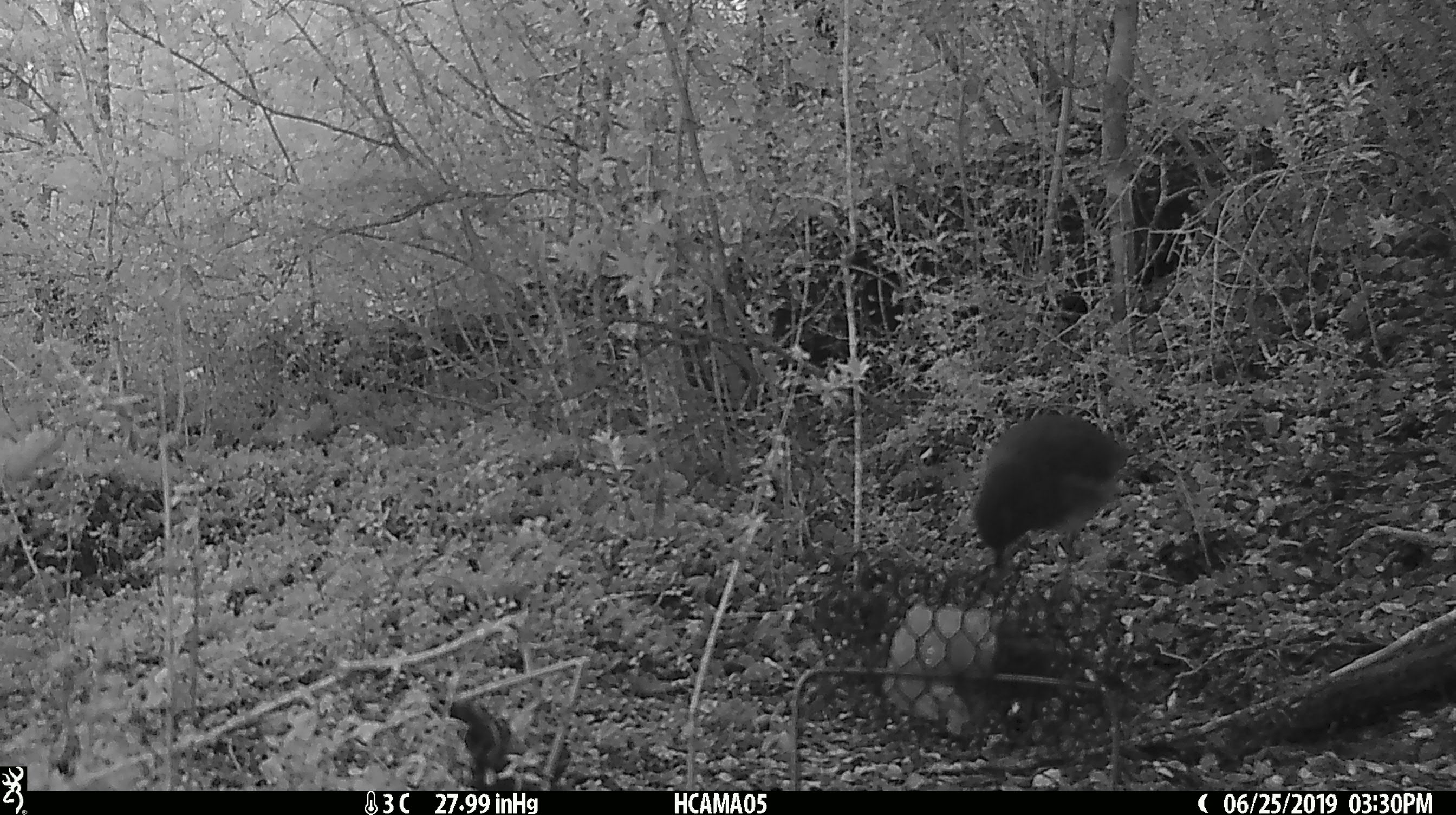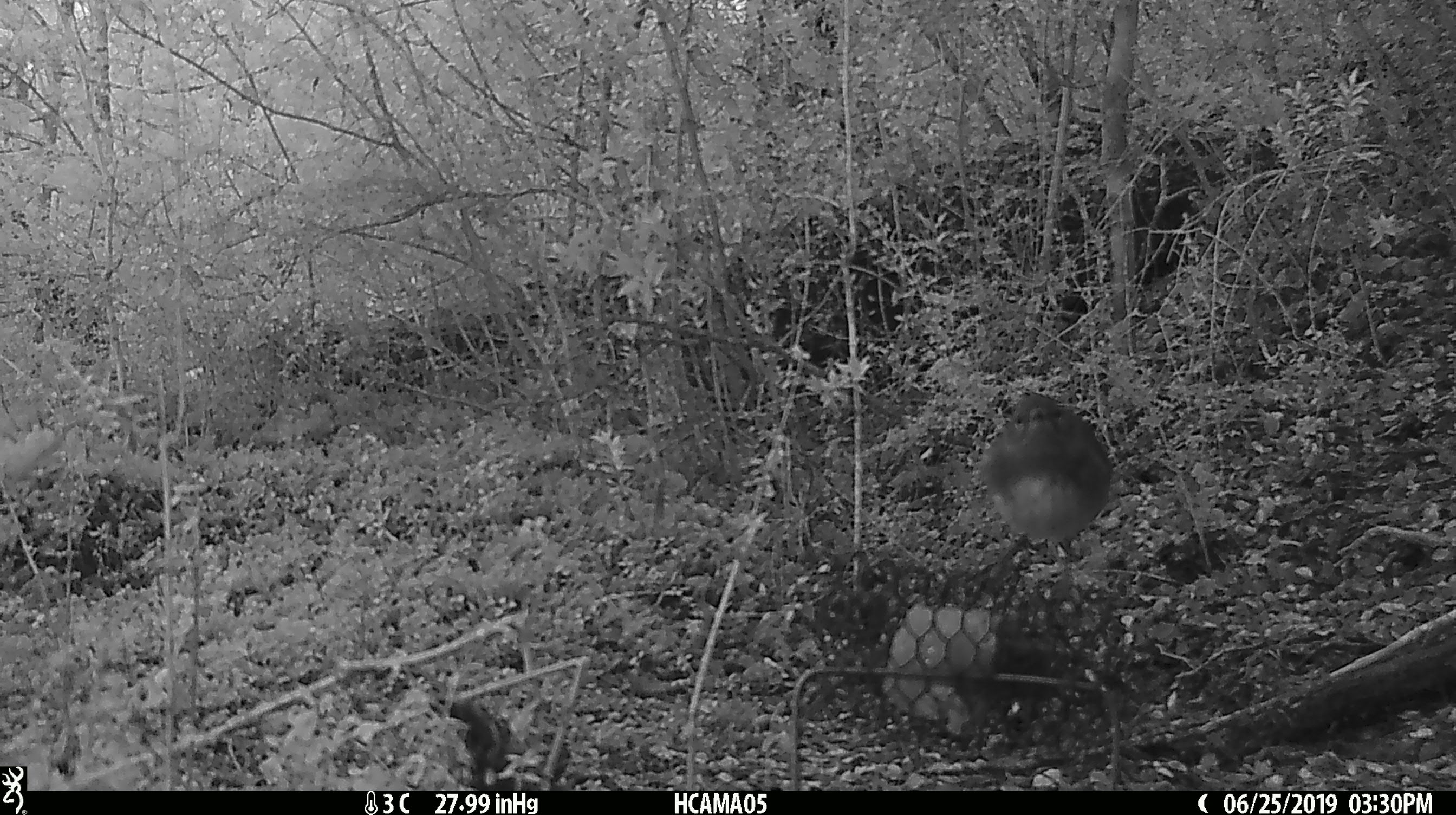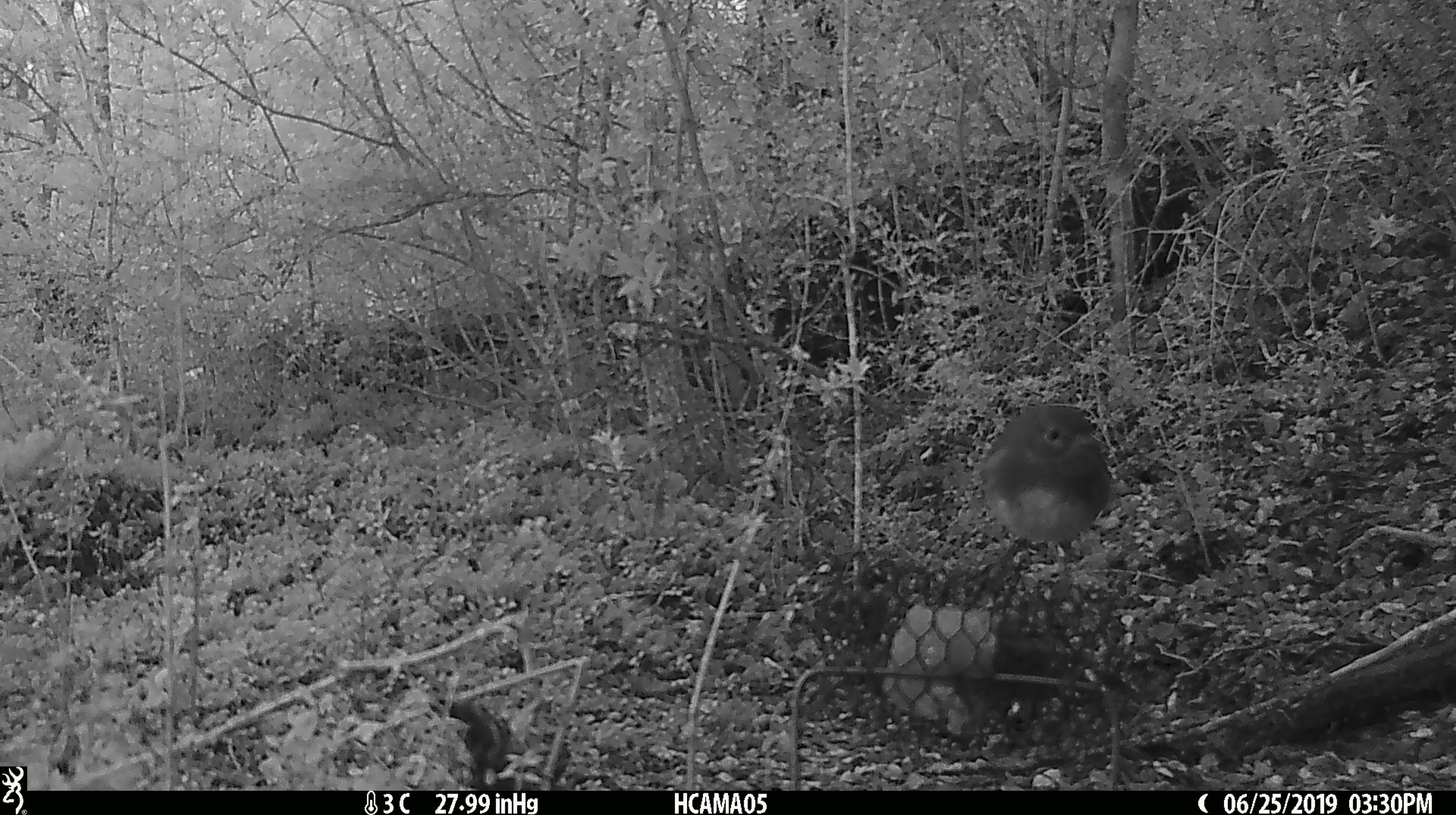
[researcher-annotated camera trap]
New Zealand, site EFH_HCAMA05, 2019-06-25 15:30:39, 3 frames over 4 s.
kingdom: Animalia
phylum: Chordata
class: Aves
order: Passeriformes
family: Petroicidae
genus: Petroica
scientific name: Petroica australis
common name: new zealand robin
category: robin